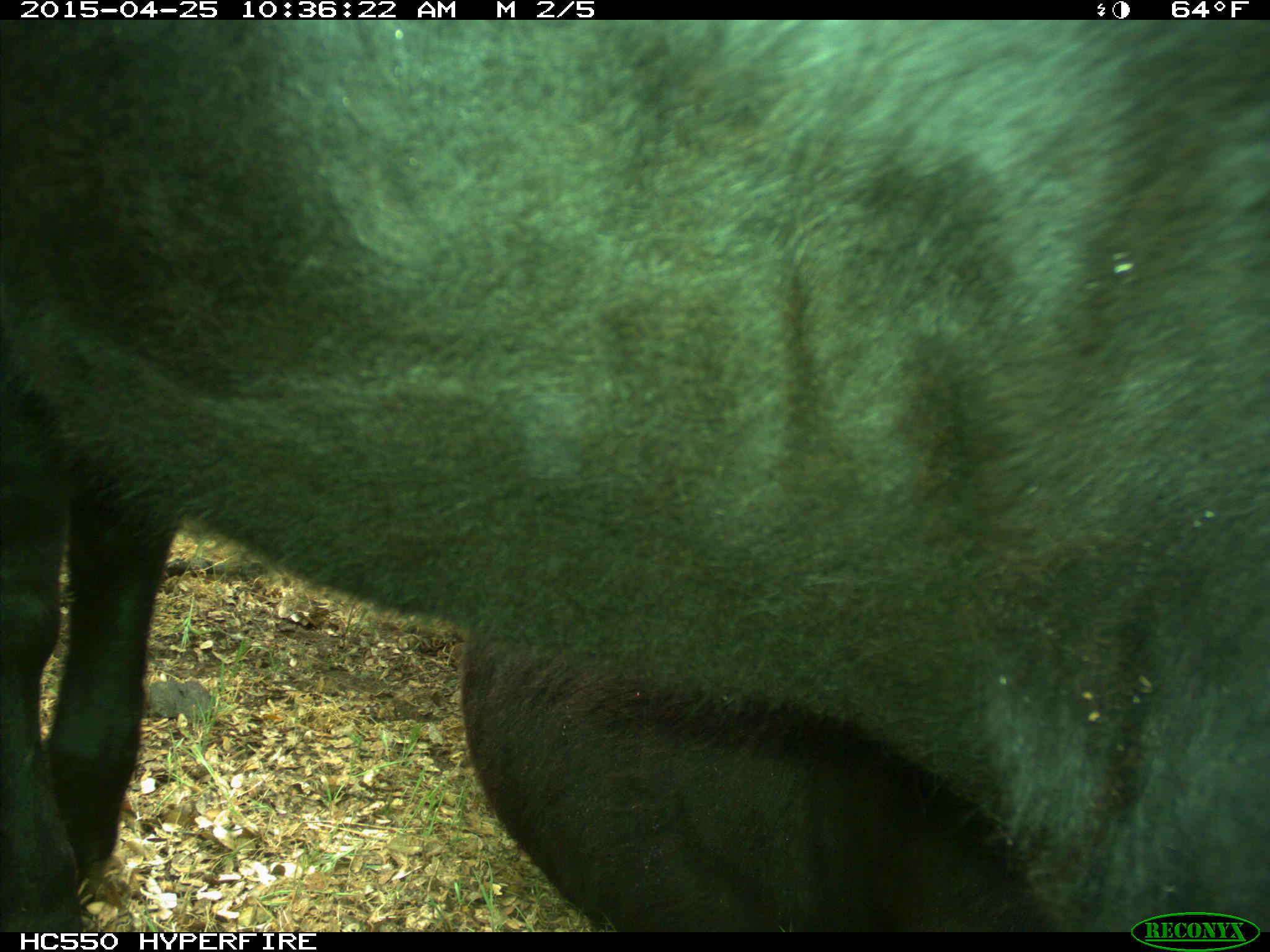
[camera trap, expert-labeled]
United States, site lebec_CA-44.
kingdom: Animalia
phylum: Chordata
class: Mammalia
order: Artiodactyla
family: Suidae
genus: Sus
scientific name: Sus scrofa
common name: wild boar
Sus scrofa (wild boar).